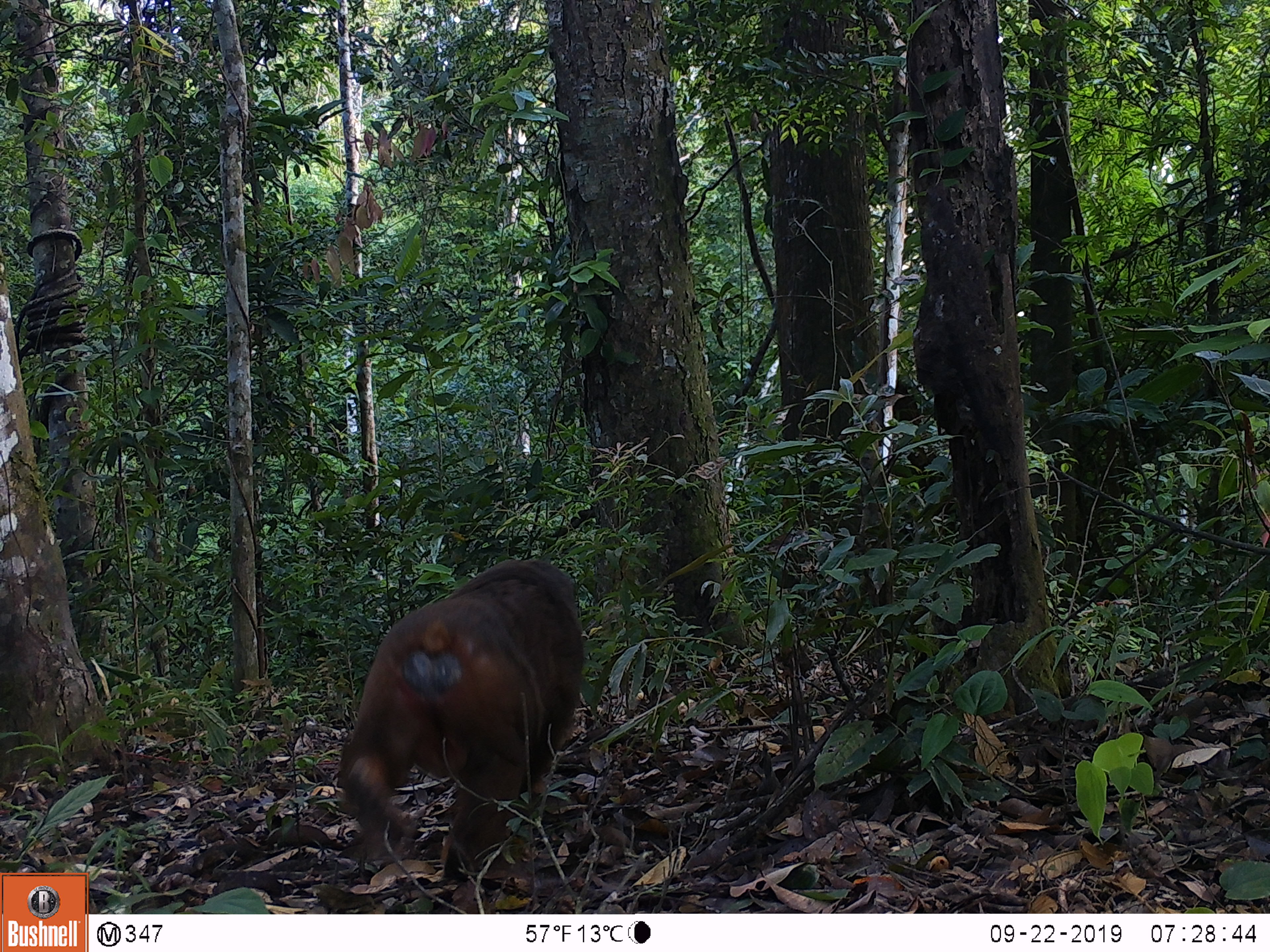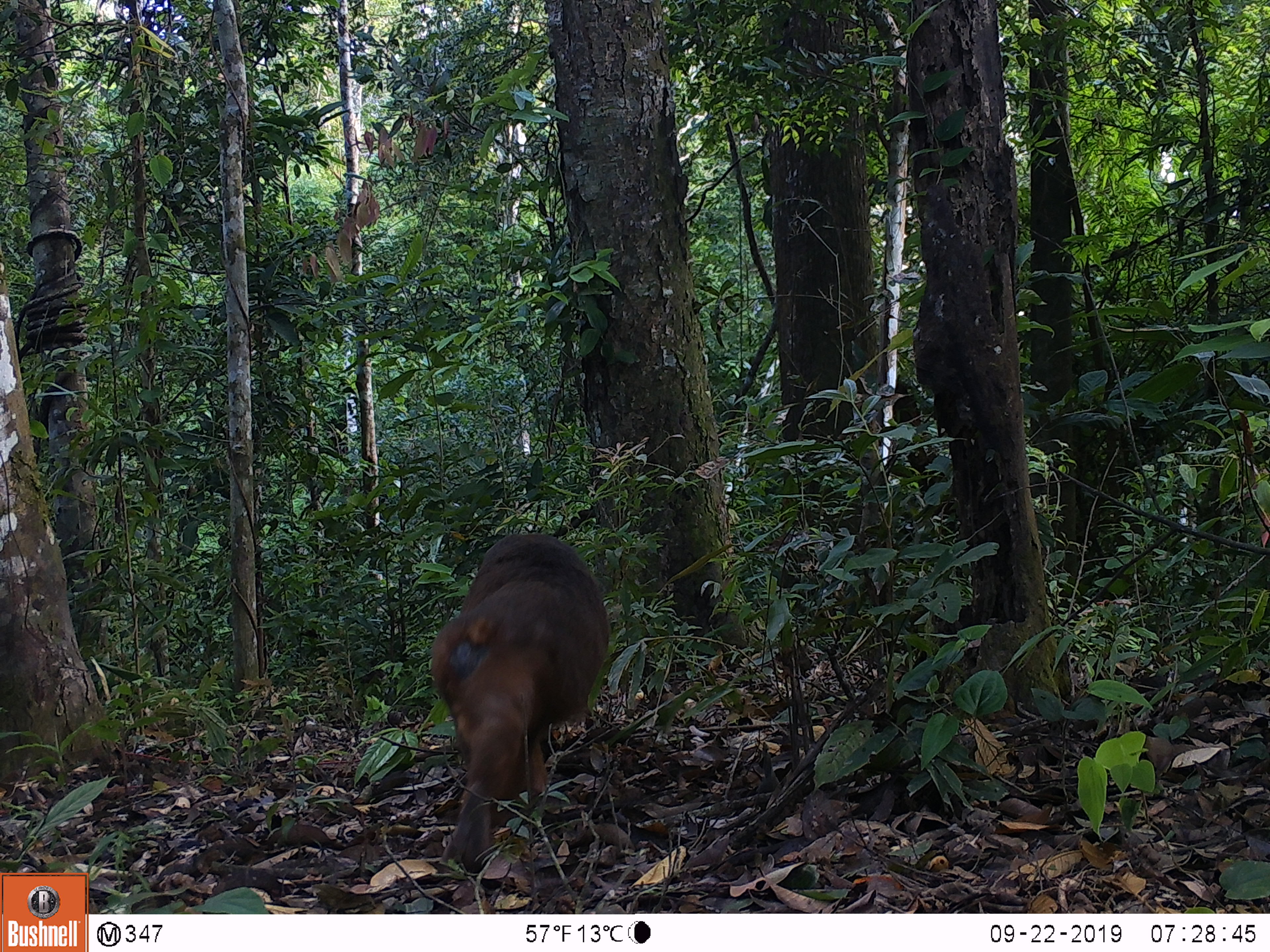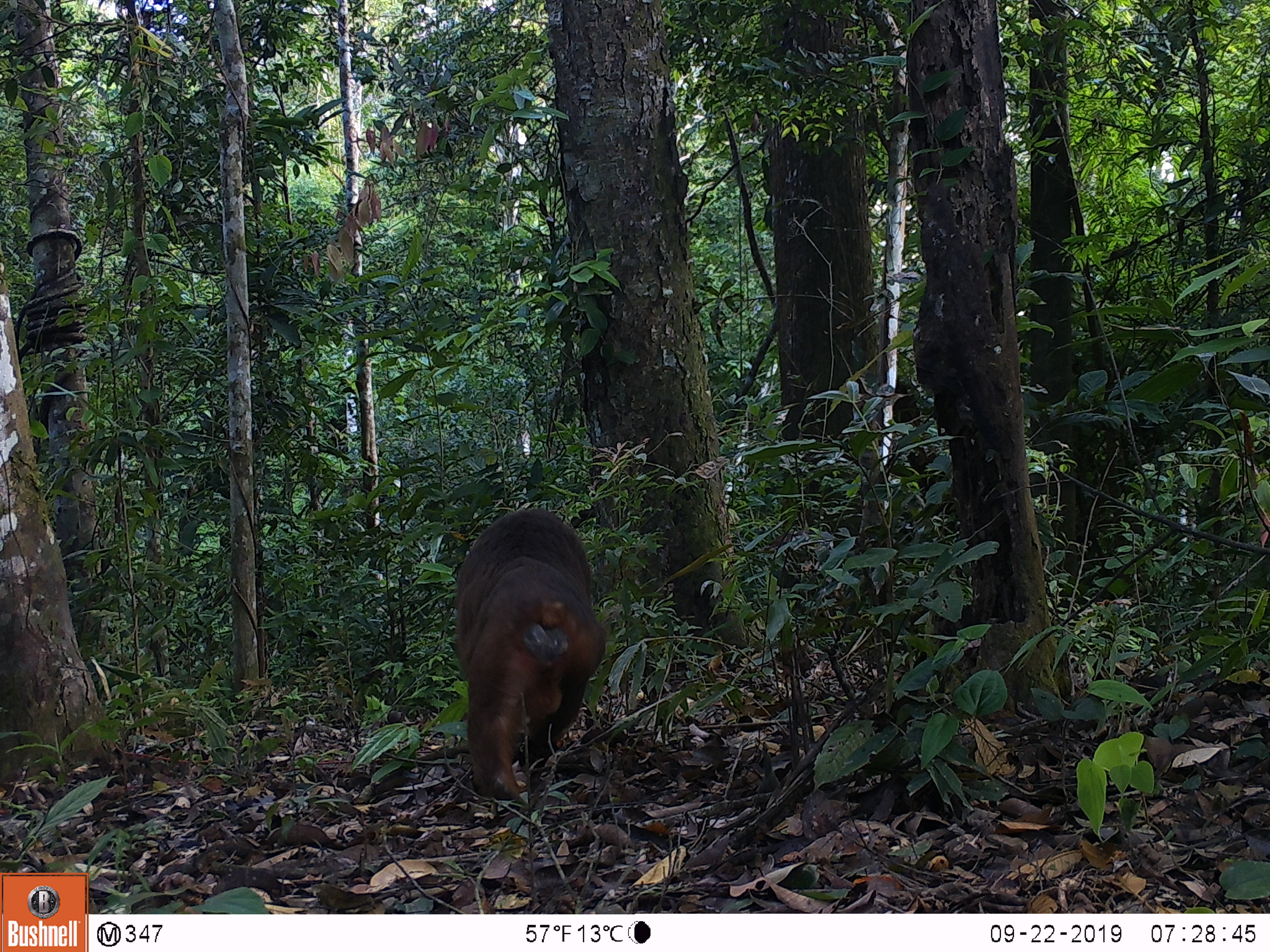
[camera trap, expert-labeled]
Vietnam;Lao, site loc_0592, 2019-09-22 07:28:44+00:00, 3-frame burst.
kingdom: Animalia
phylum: Chordata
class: Mammalia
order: Primates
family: Cercopithecidae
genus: Macaca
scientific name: Macaca arctoides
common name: stump-tailed macaque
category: stump tailed macaque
Stump tailed macaque (stump-tailed macaque) (Macaca arctoides). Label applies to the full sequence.